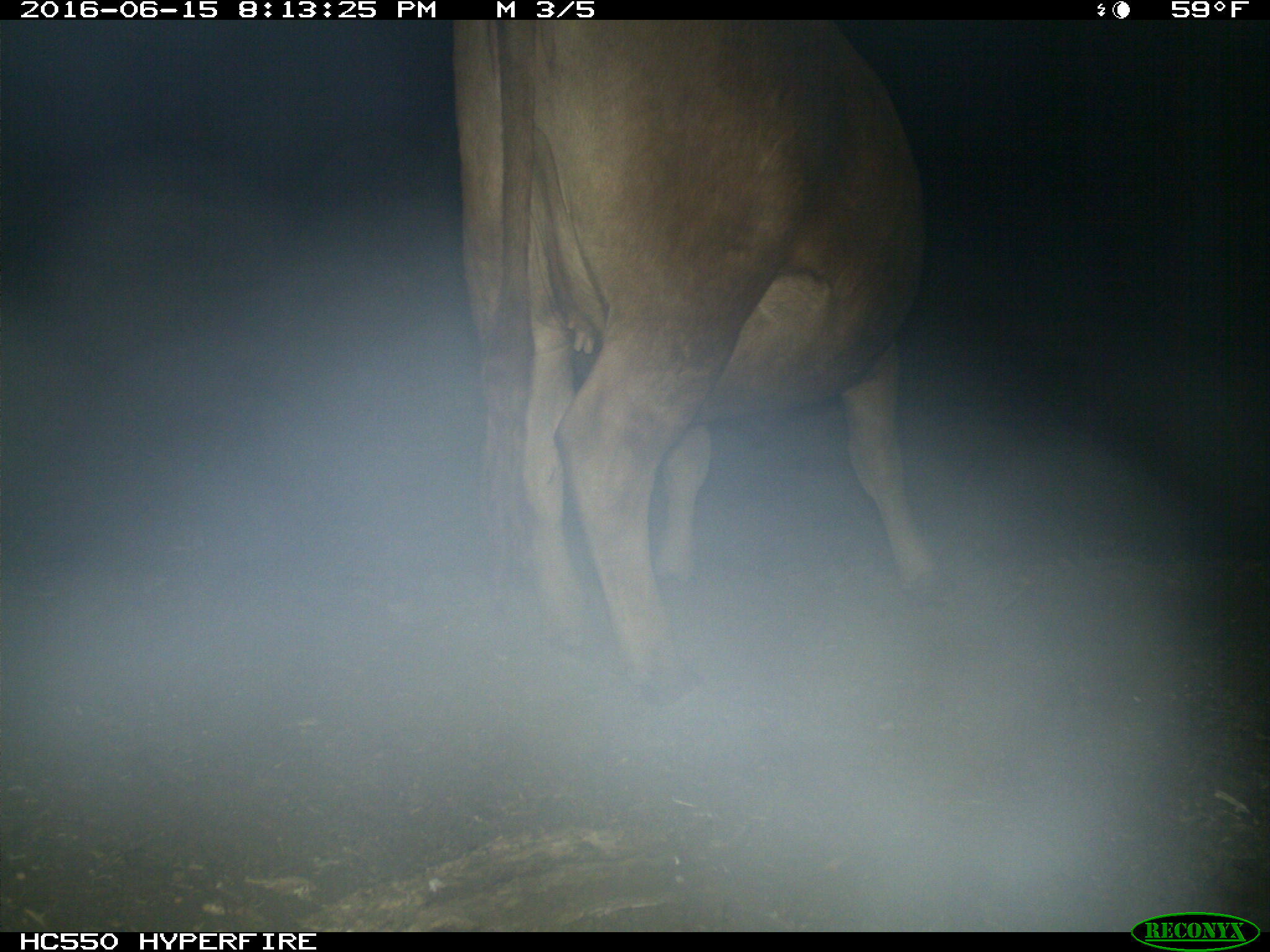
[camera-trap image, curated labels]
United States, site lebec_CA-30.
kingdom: Animalia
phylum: Chordata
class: Mammalia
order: Artiodactyla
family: Bovidae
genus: Bos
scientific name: Bos taurus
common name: domestic cow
Bos taurus (domestic cow).